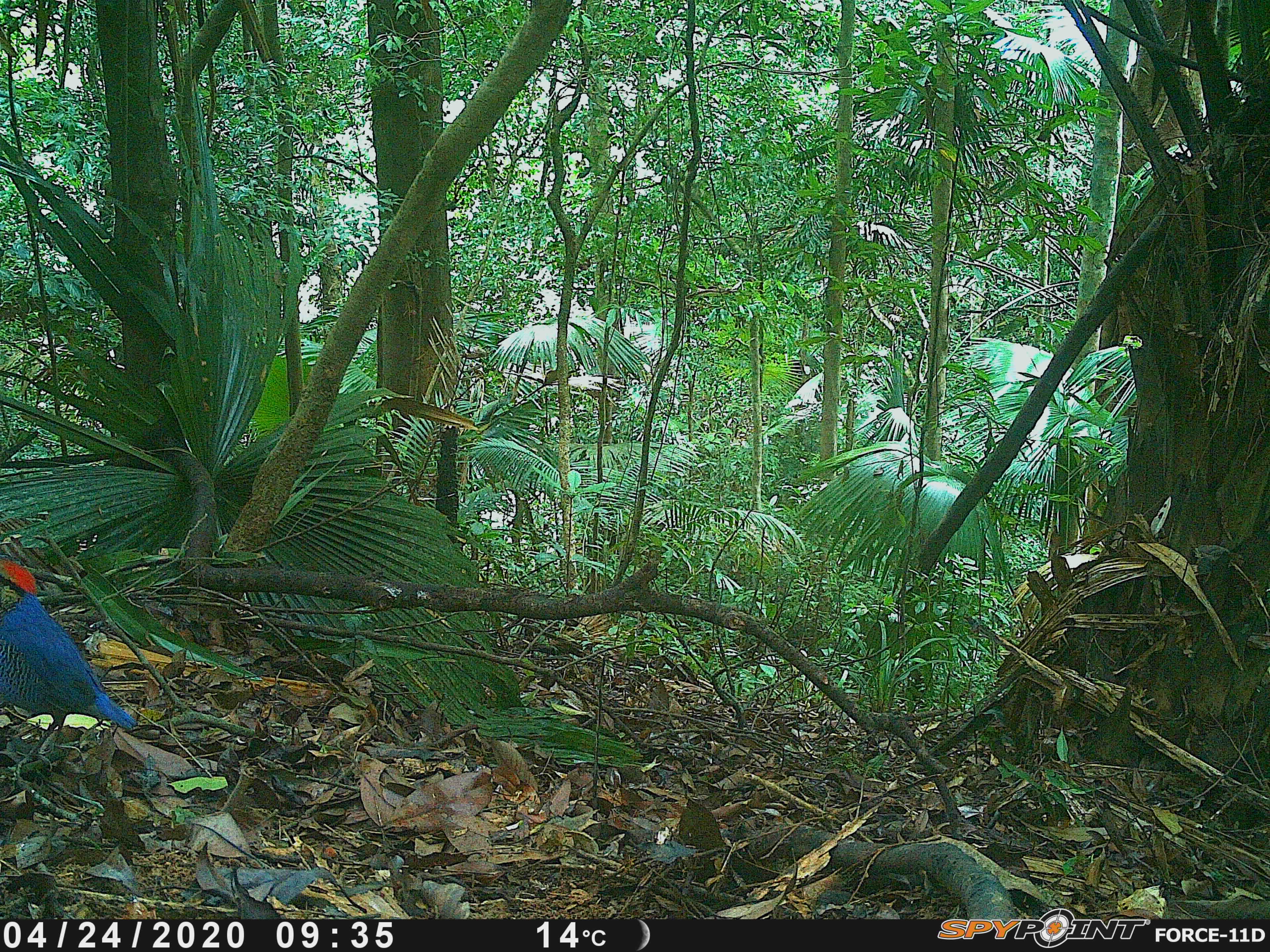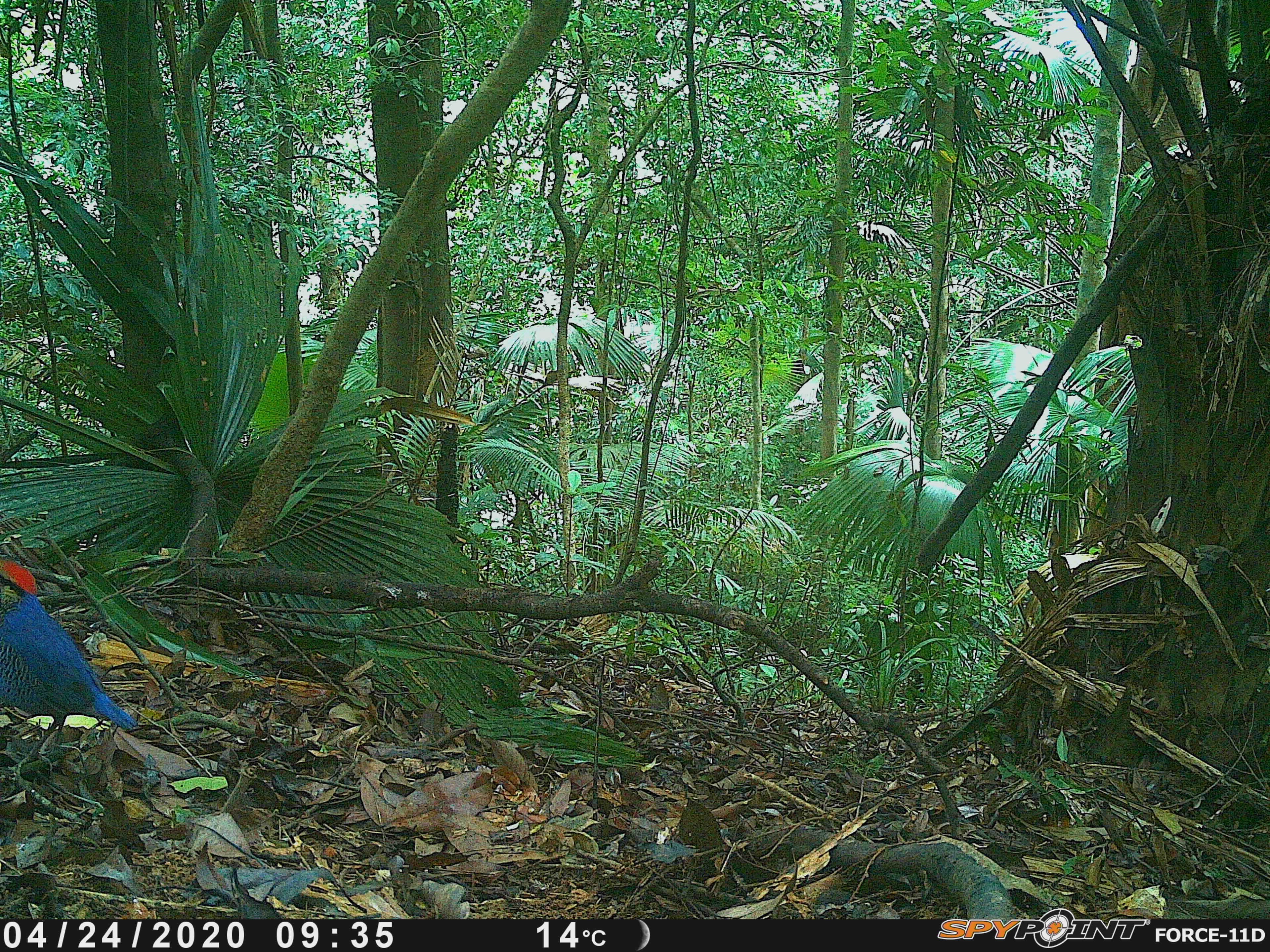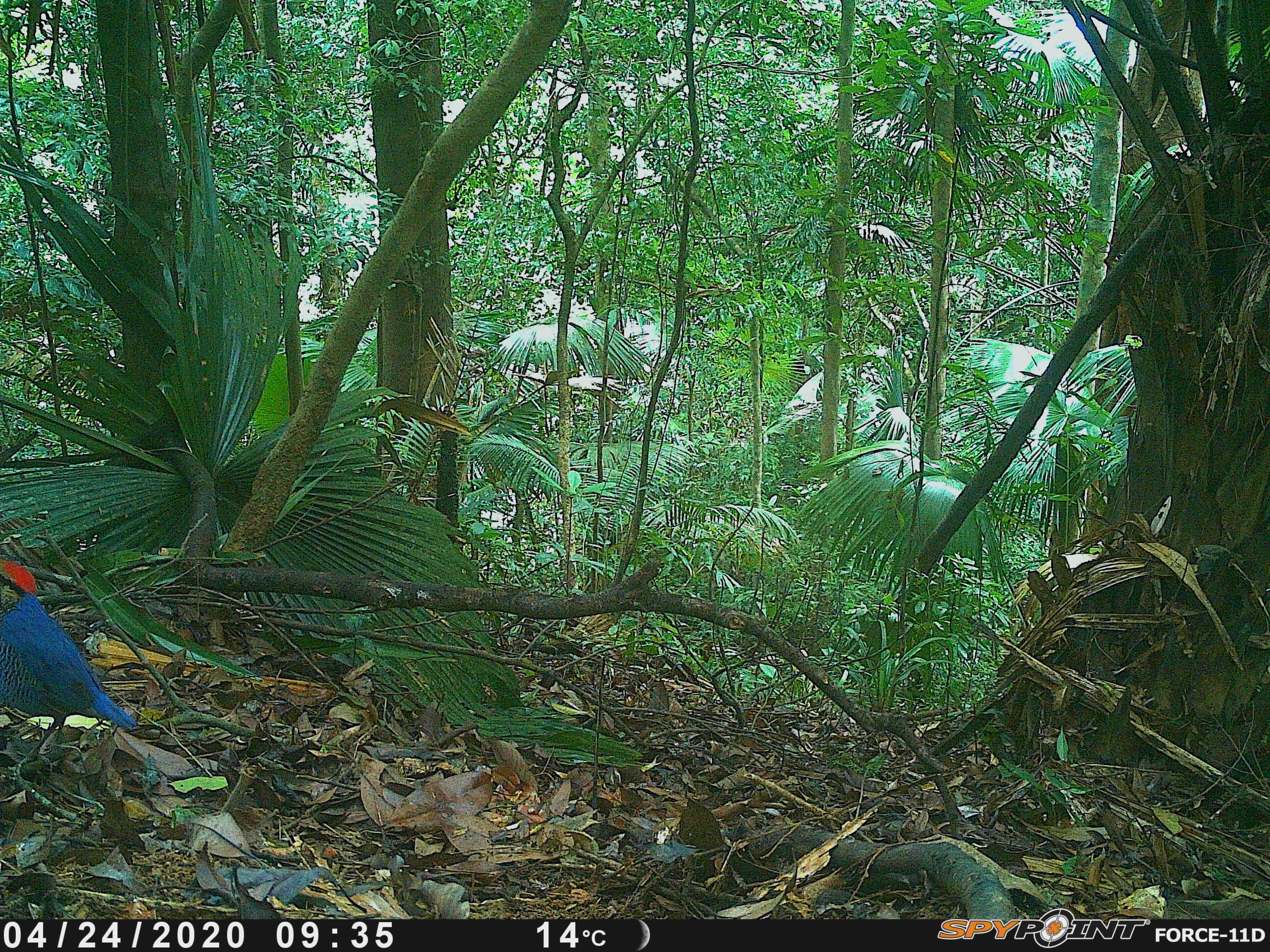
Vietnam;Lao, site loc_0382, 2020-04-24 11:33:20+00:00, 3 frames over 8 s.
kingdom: Animalia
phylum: Chordata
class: Aves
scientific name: Aves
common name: bird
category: unidentified bird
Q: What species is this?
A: Unidentified bird (bird) (Aves).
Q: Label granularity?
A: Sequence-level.